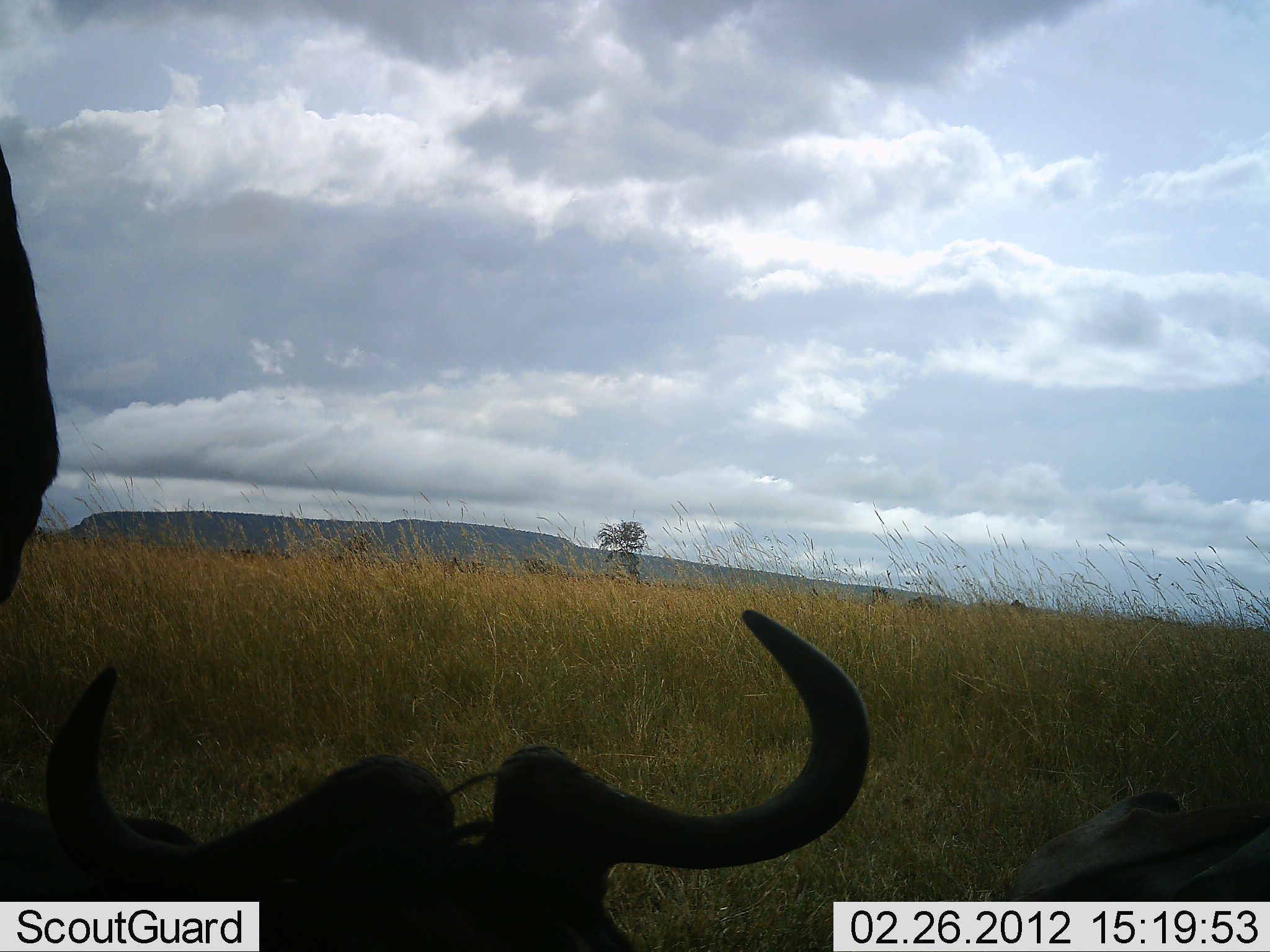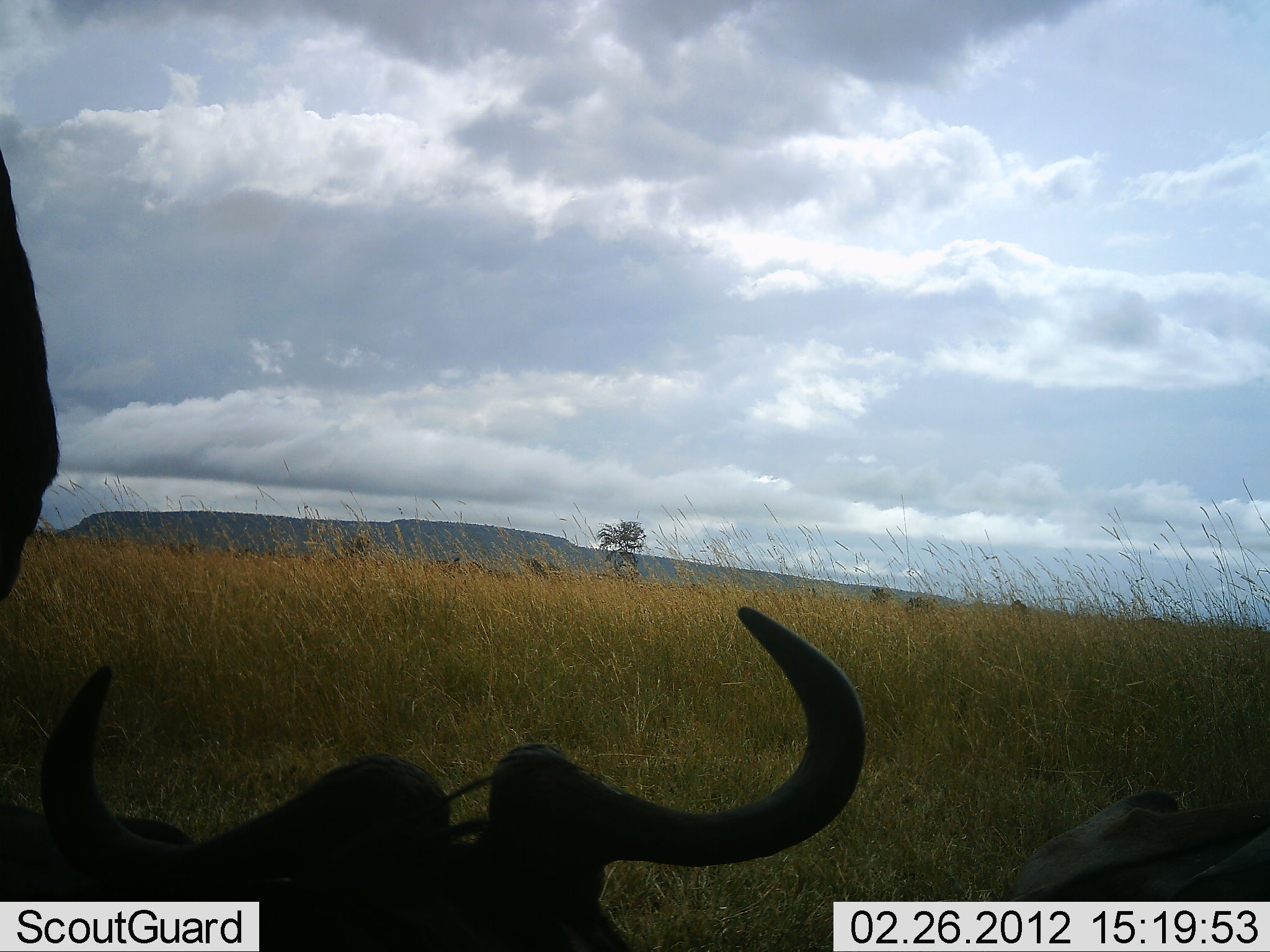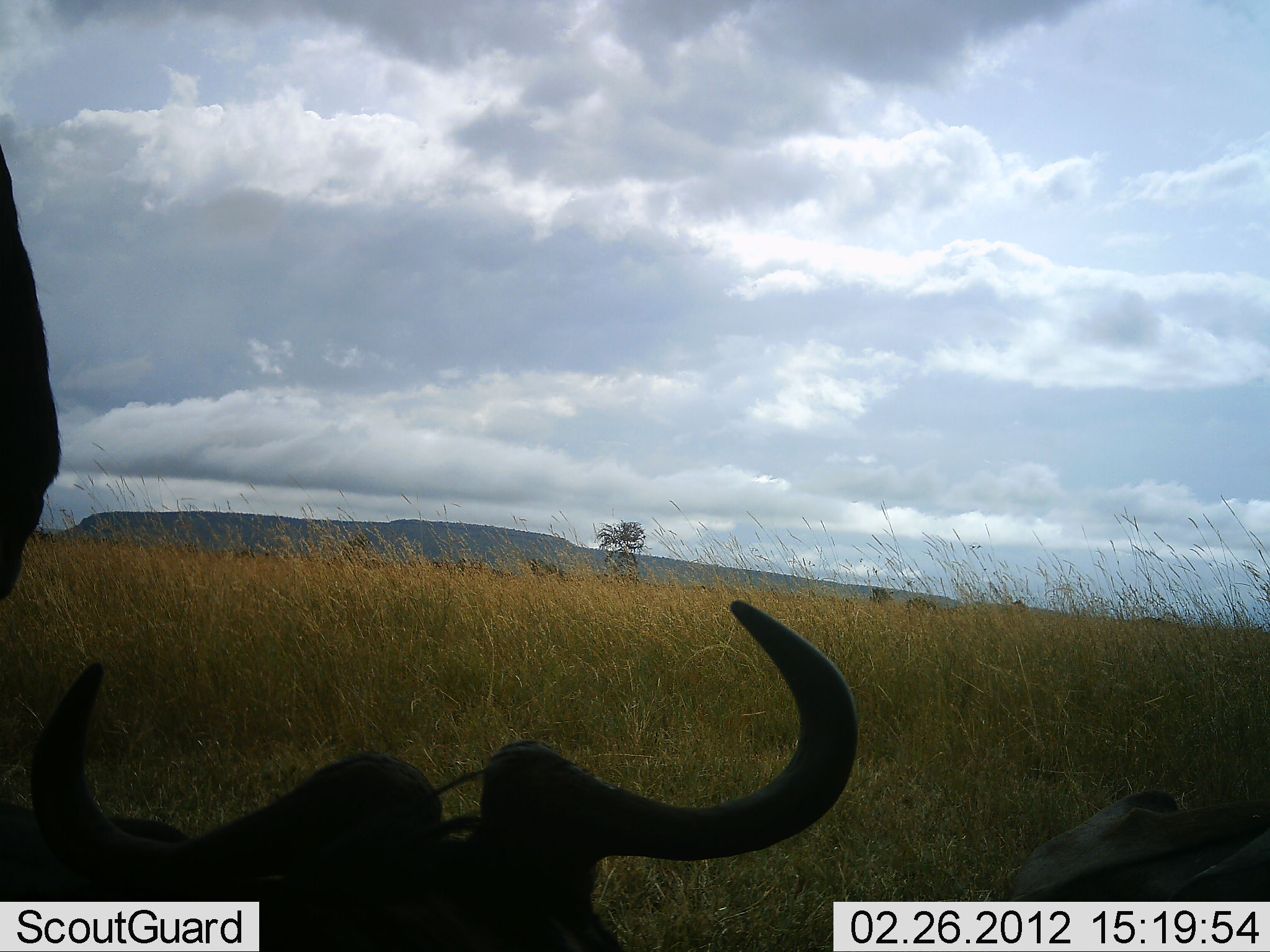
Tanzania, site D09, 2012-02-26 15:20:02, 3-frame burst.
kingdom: Animalia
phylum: Chordata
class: Mammalia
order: Artiodactyla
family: Bovidae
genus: Connochaetes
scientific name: Connochaetes taurinus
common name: blue wildebeest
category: wildebeest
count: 2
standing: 65%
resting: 94%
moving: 0%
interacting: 0%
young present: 0%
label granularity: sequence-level